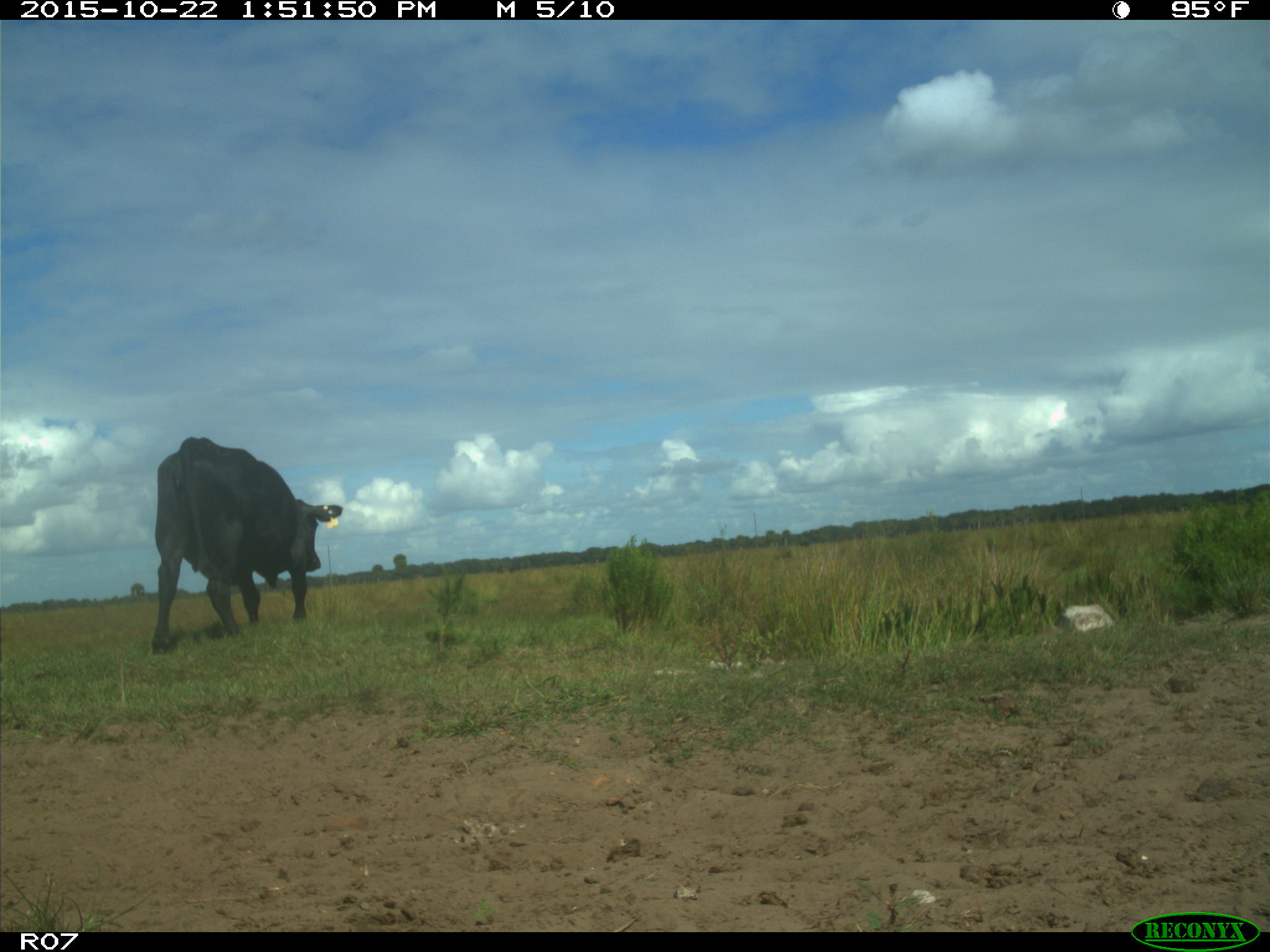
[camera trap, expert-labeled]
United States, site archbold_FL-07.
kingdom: Animalia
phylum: Chordata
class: Mammalia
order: Artiodactyla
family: Bovidae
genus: Bos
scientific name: Bos taurus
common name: domestic cow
Bos taurus (domestic cow).